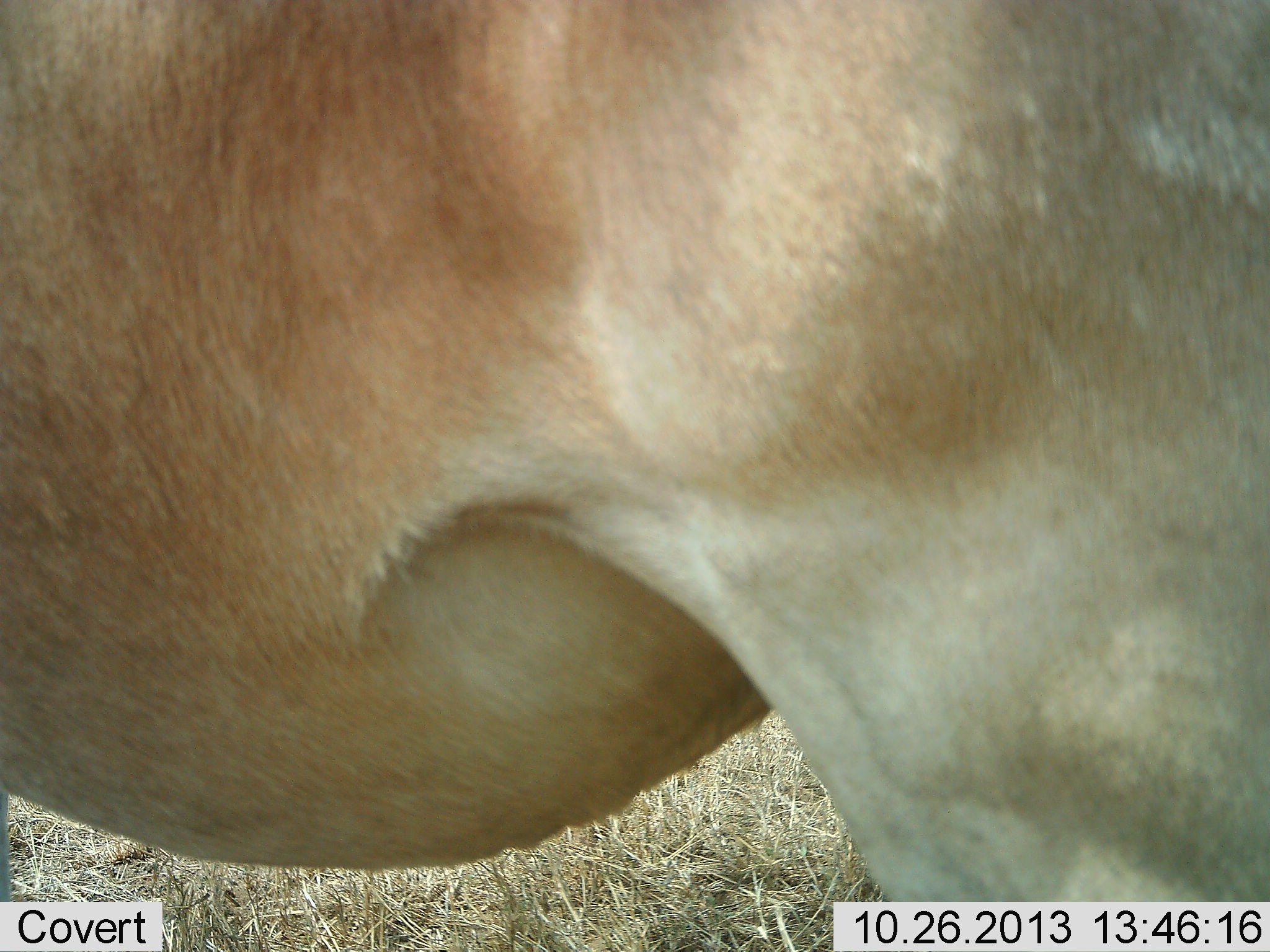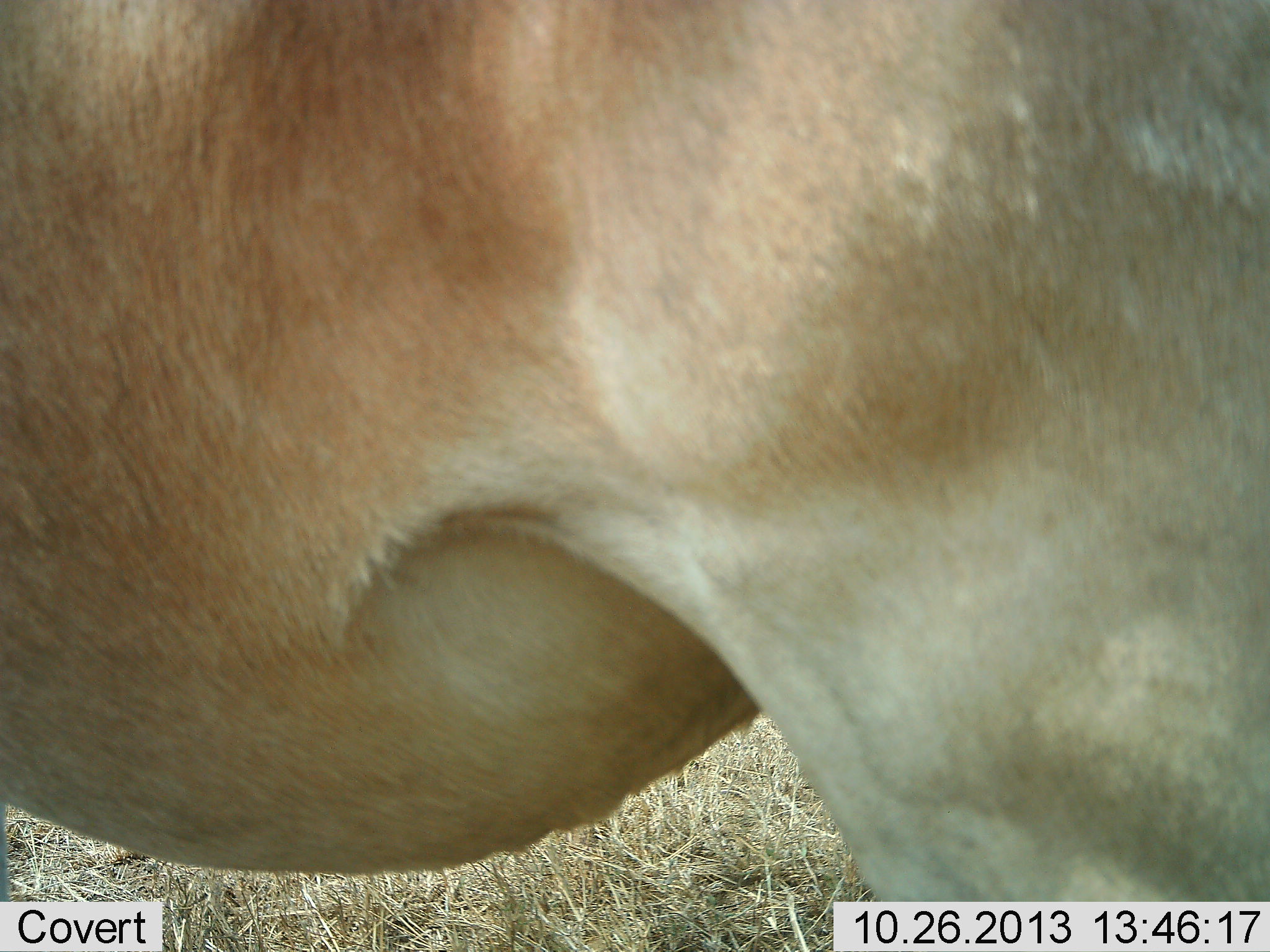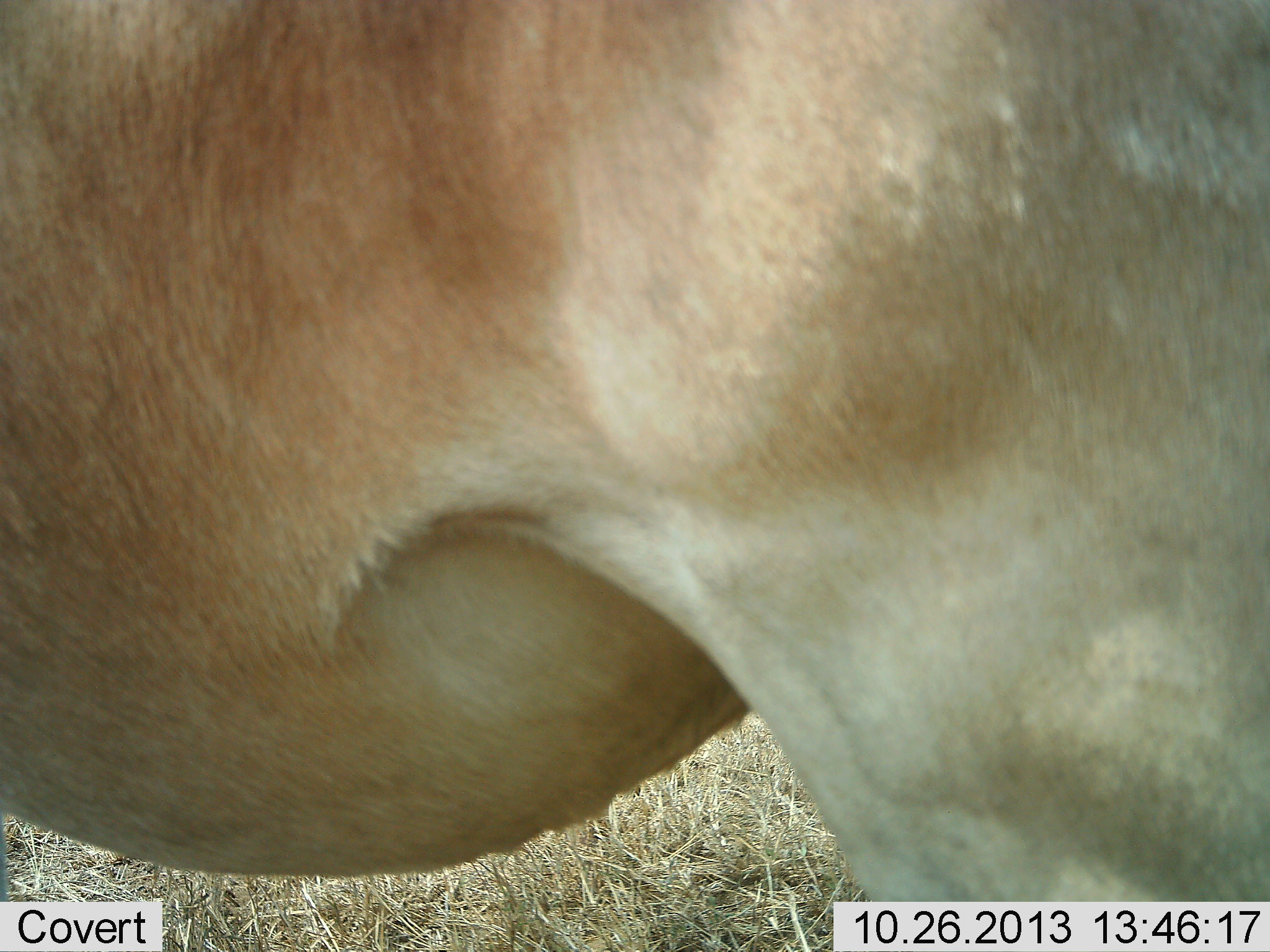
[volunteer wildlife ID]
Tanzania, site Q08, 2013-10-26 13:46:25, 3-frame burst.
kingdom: Animalia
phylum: Chordata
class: Mammalia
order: Artiodactyla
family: Bovidae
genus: Alcelaphus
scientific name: Alcelaphus buselaphus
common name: hartebeest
Hartebeest (Alcelaphus buselaphus), count 1. Behavior (volunteer vote fractions): standing 100%, resting 0%, moving 0%, interacting 0%. Young present (vote fraction): 0%. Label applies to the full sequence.